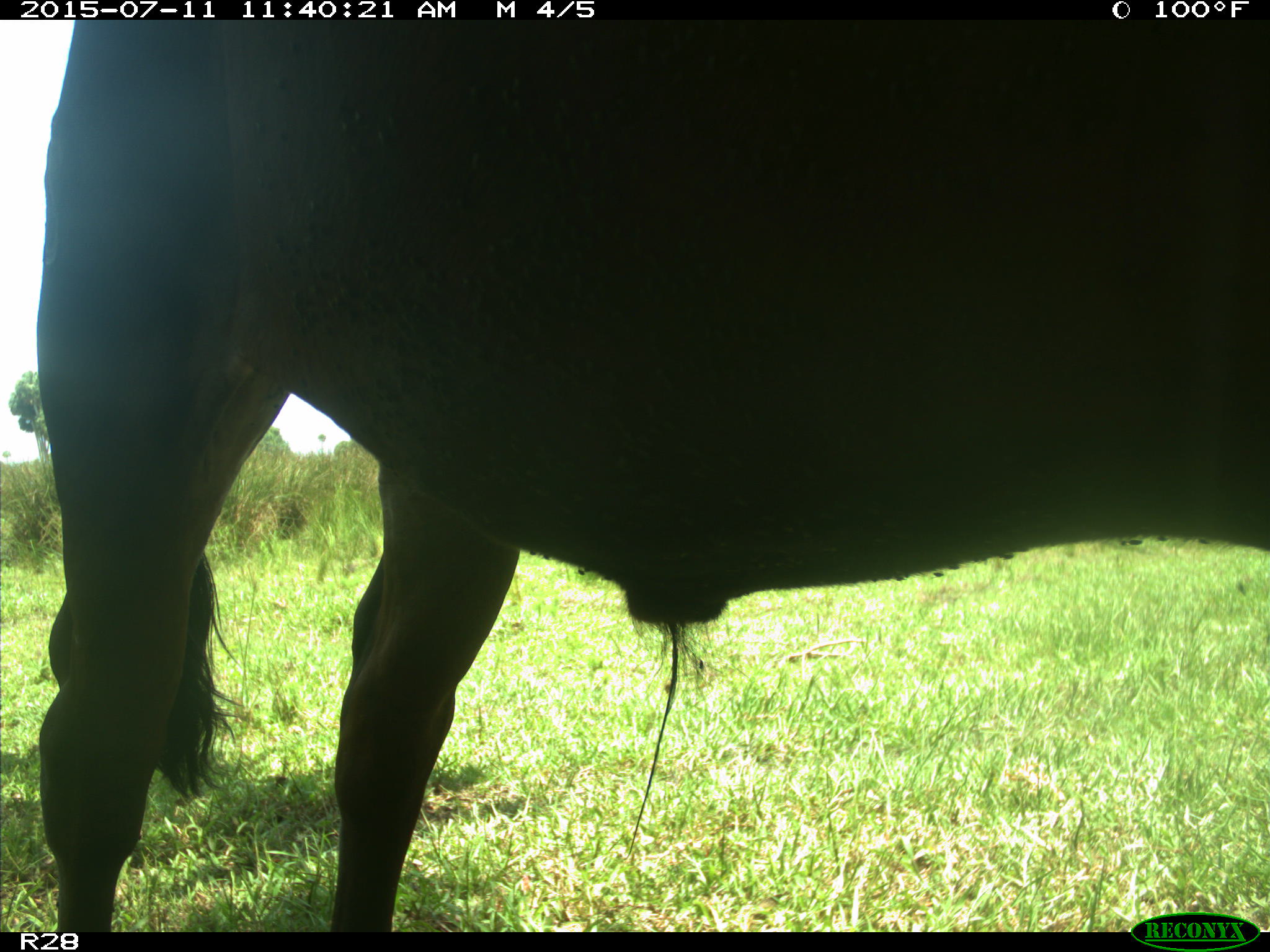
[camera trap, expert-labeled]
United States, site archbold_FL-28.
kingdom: Animalia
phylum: Chordata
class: Mammalia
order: Artiodactyla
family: Bovidae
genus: Bos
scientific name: Bos taurus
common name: domestic cow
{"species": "Bos taurus (domestic cow)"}